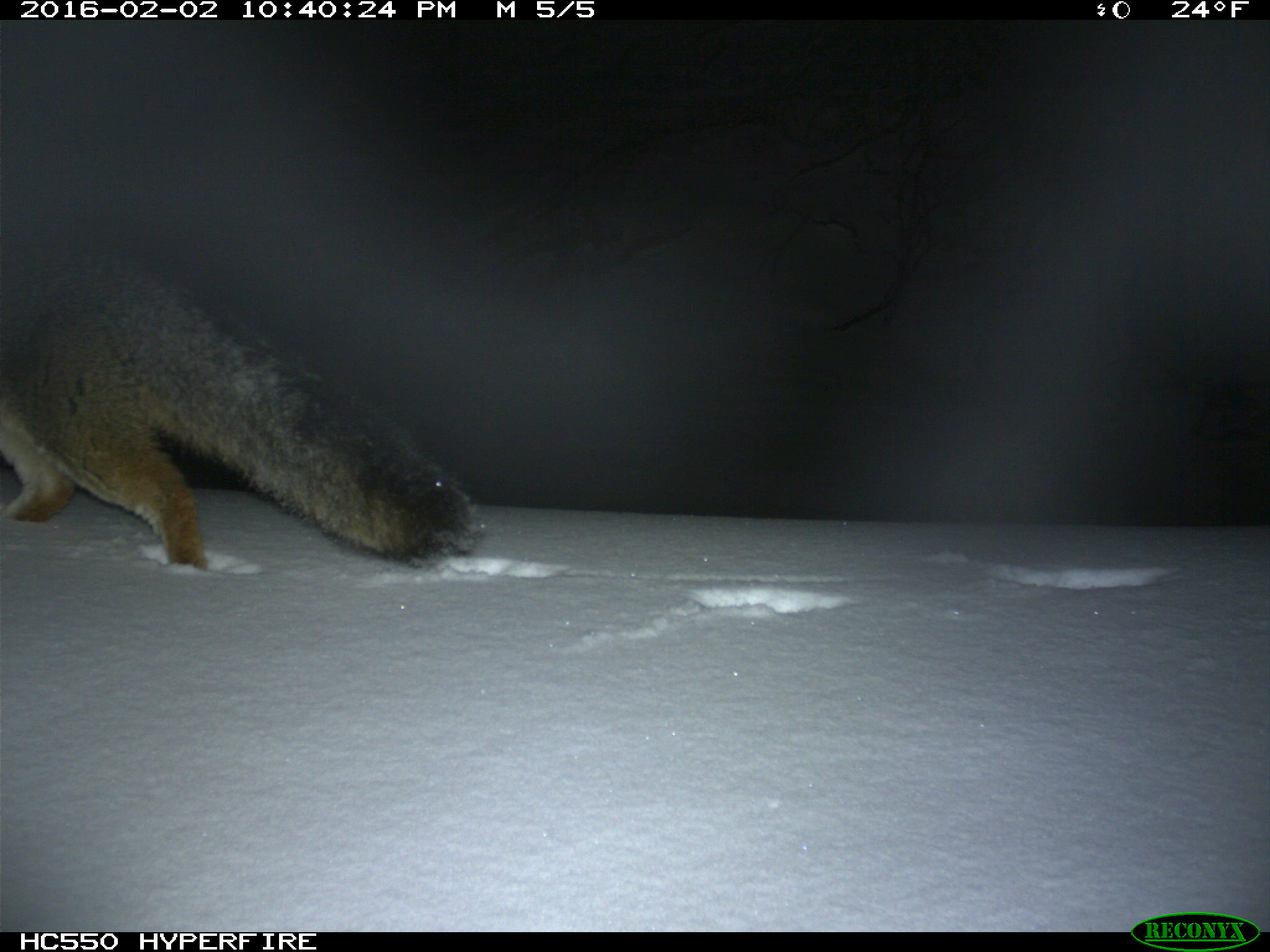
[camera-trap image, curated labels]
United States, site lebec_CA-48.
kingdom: Animalia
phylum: Chordata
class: Mammalia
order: Carnivora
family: Canidae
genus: Urocyon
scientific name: Urocyon cinereoargenteus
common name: gray fox